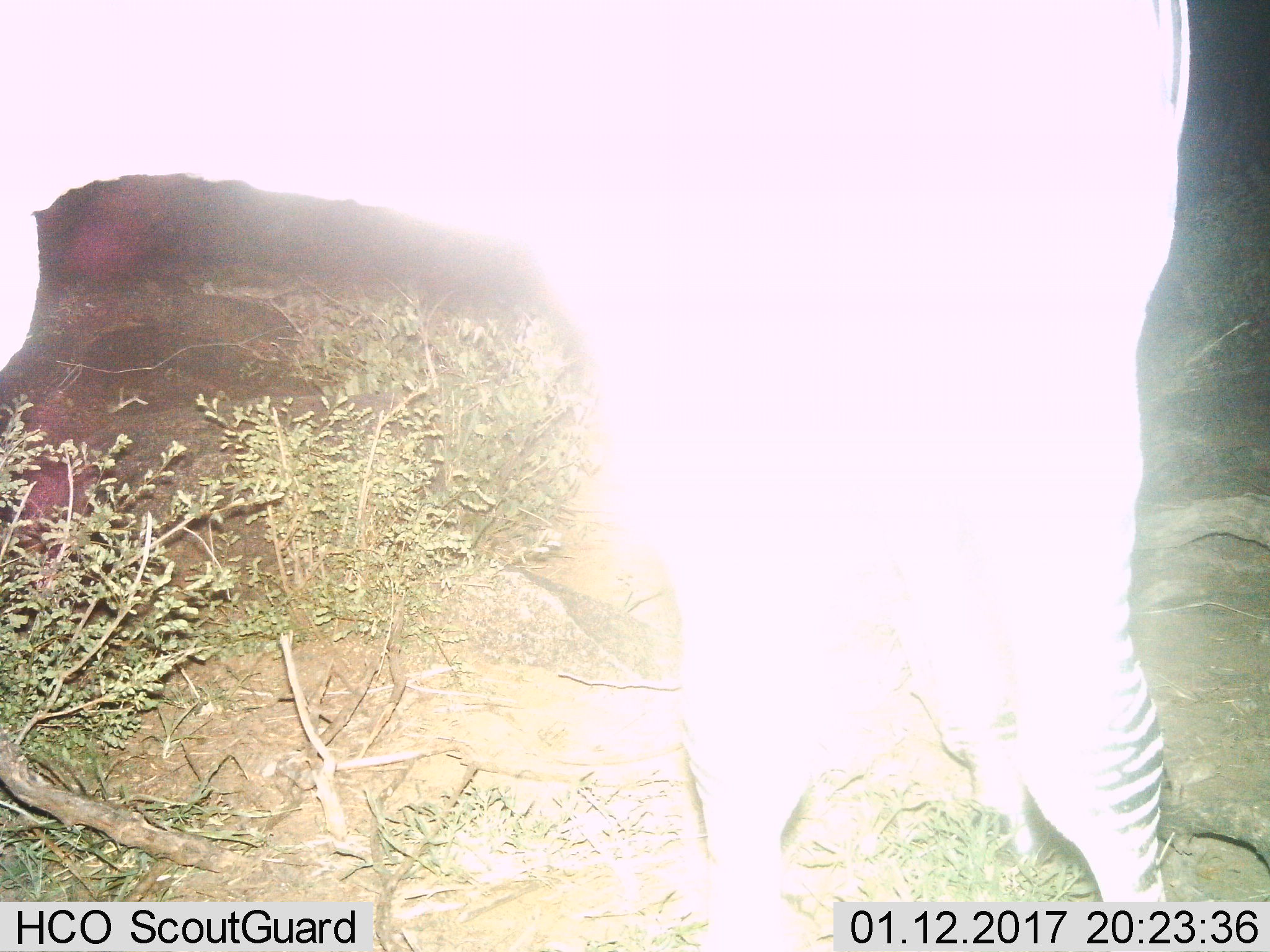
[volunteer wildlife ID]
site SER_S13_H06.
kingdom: Animalia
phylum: Chordata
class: Mammalia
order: Perissodactyla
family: Equidae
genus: Equus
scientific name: Equus quagga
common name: plains zebra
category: zebraplains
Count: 1.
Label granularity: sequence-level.